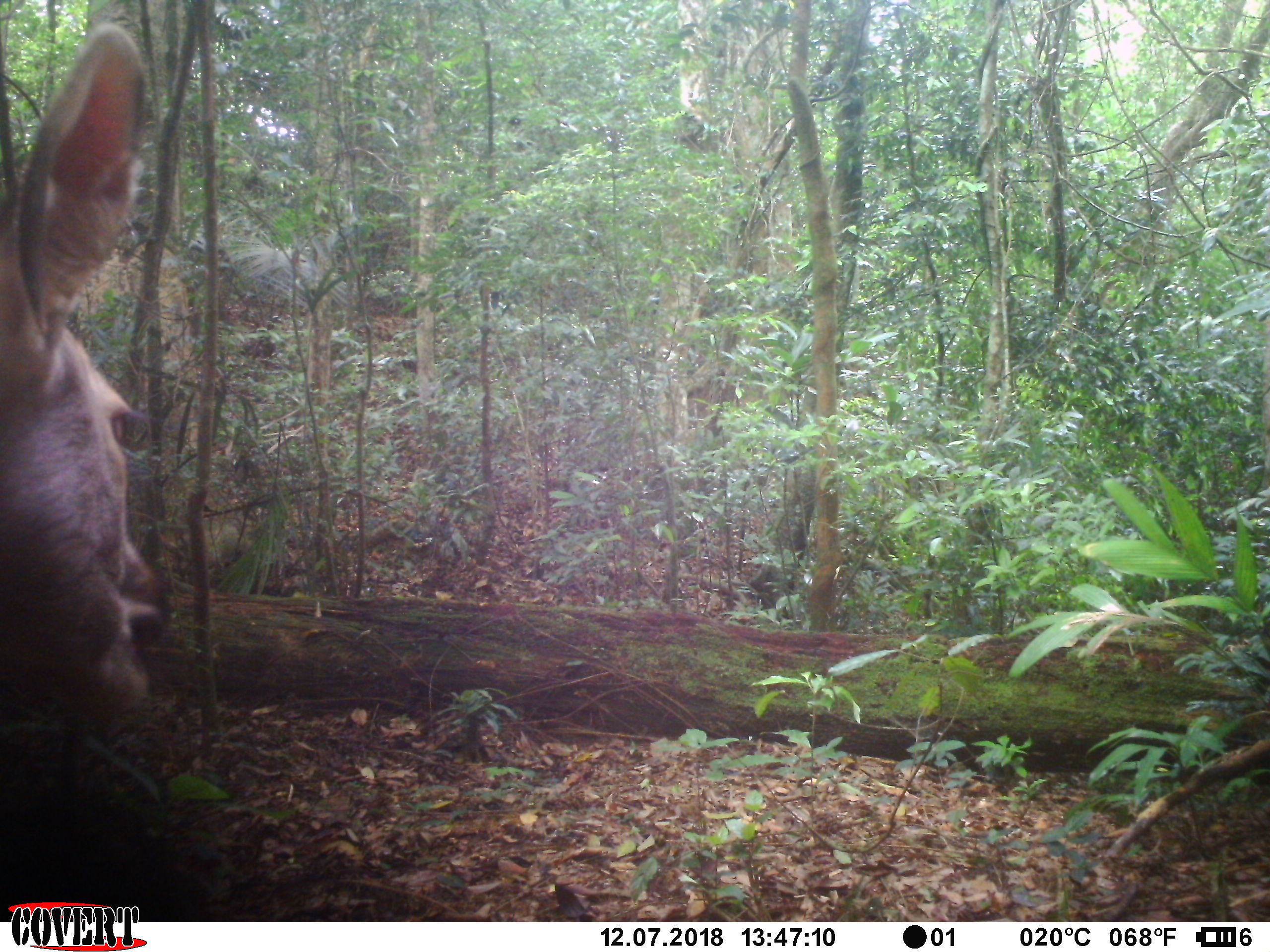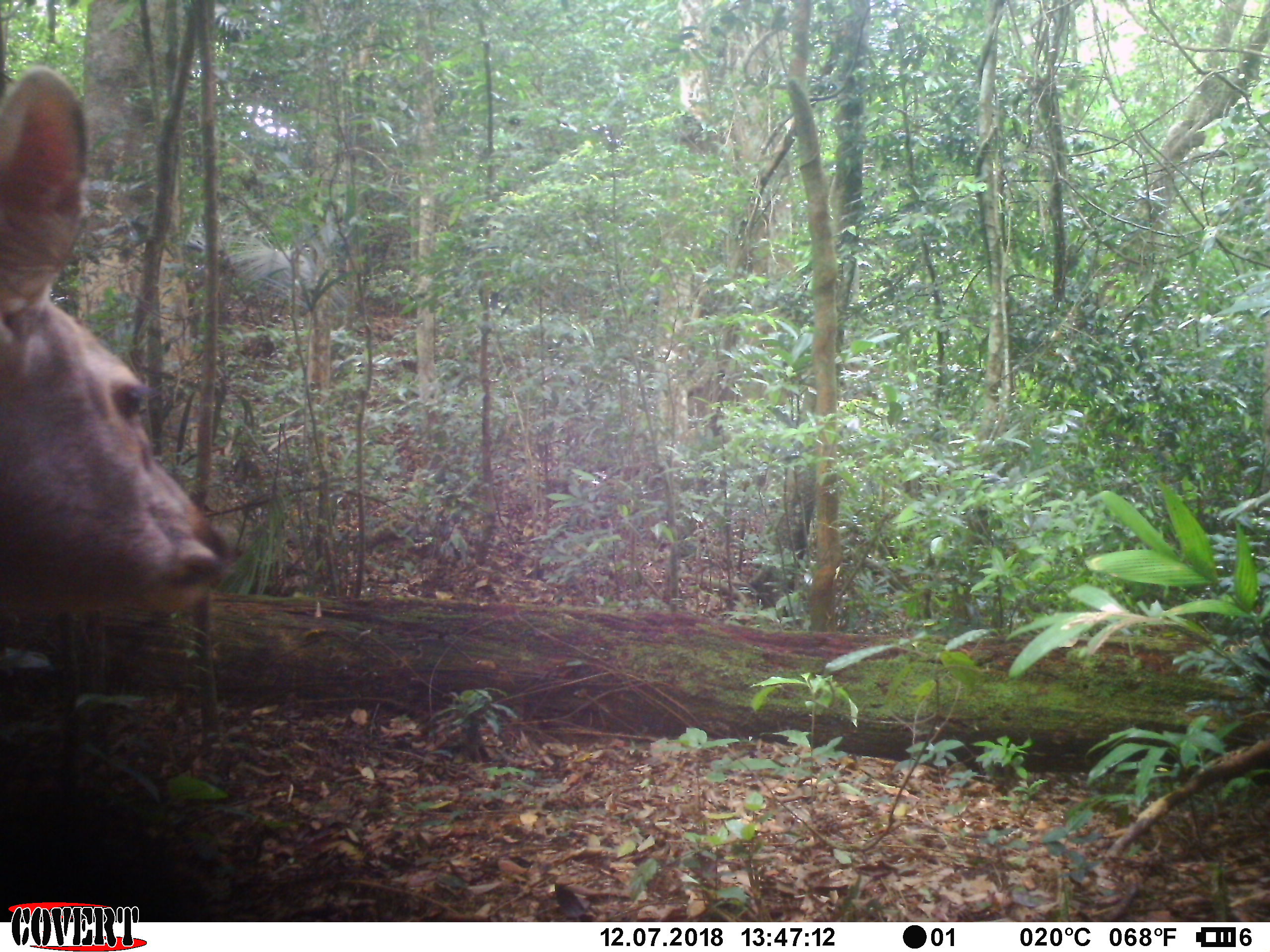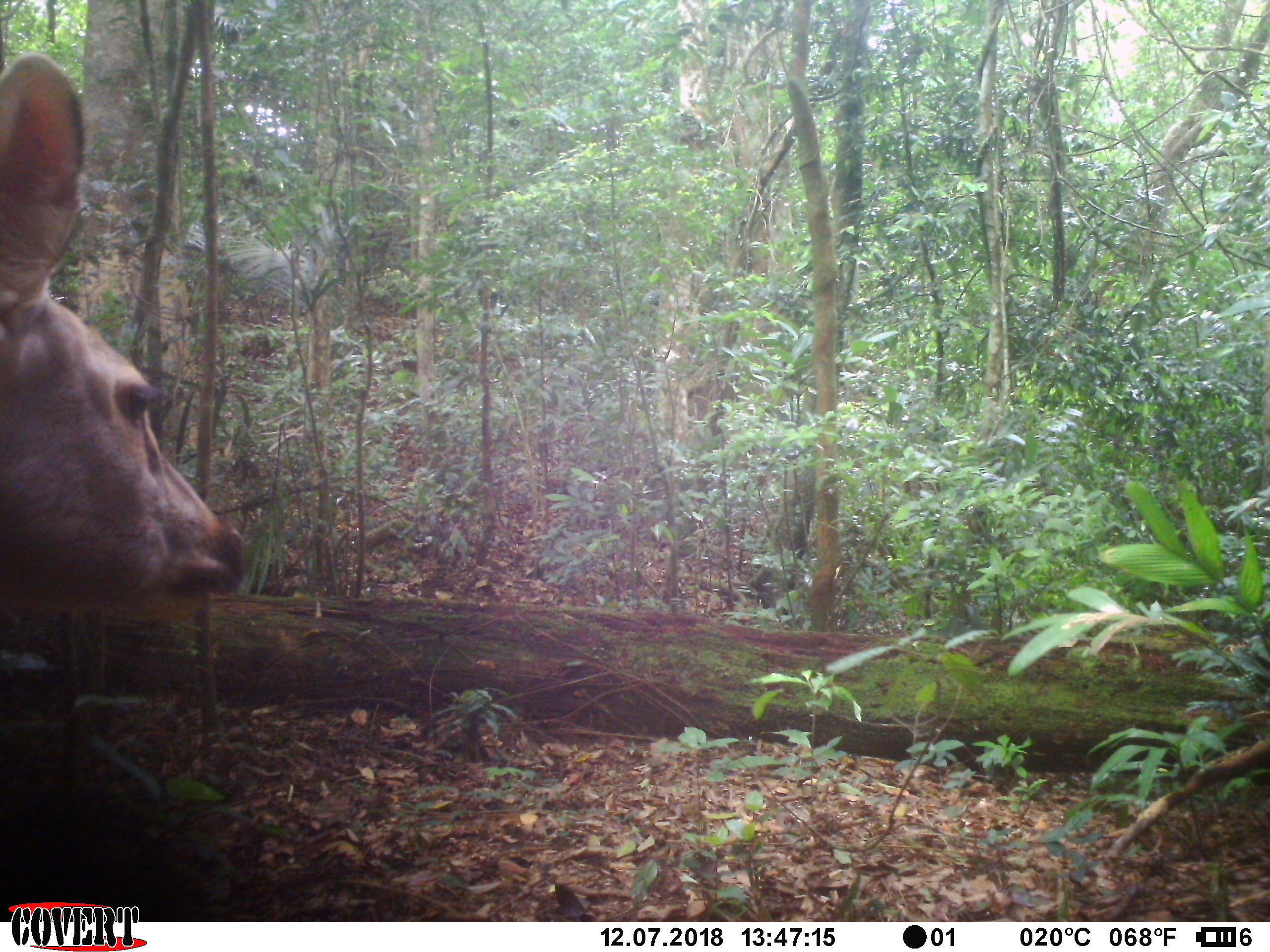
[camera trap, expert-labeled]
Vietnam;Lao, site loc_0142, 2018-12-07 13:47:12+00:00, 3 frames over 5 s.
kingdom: Animalia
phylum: Chordata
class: Mammalia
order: Artiodactyla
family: Cervidae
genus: Rusa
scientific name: Rusa unicolor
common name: sambar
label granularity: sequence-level